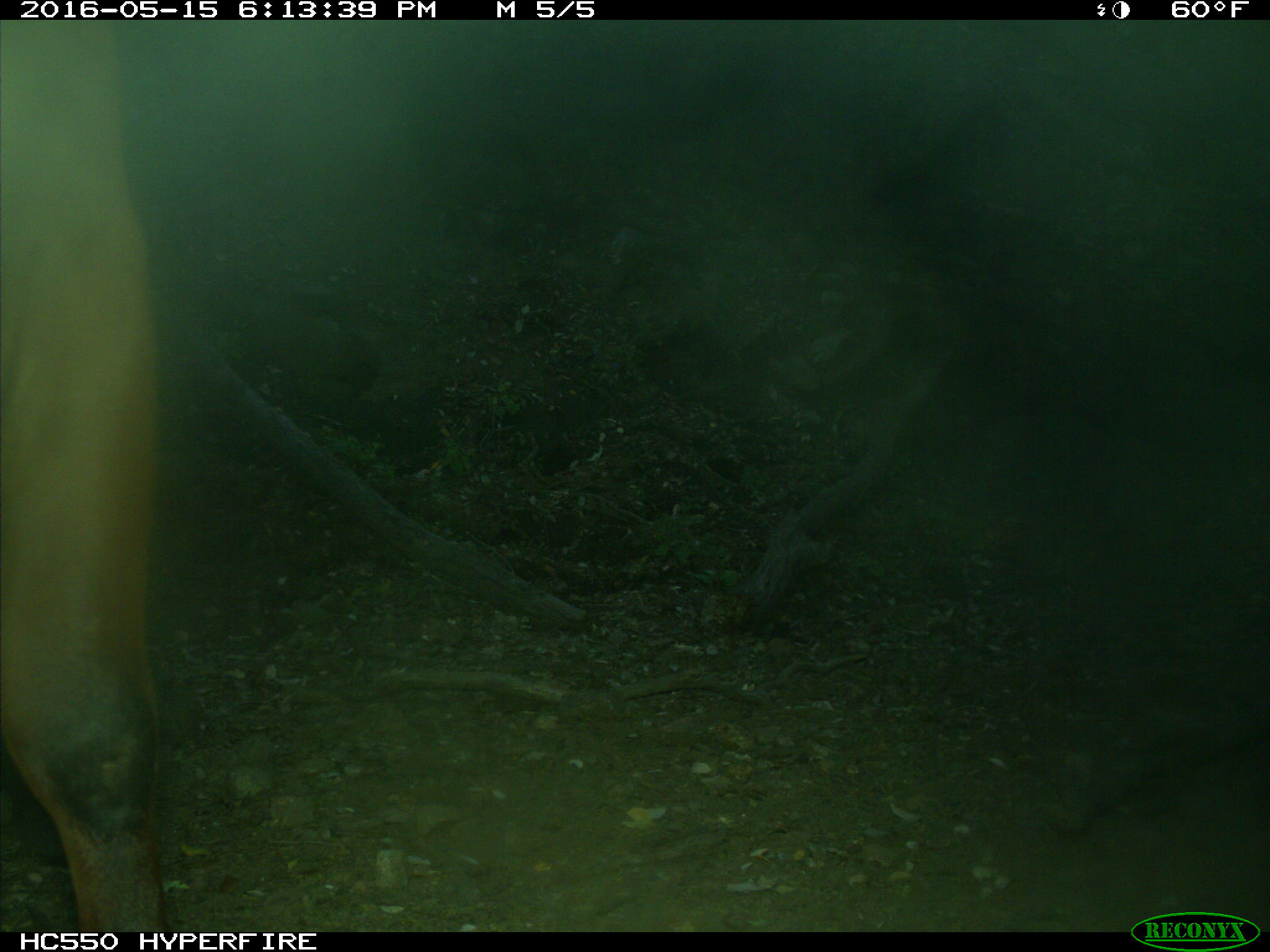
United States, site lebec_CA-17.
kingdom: Animalia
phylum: Chordata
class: Mammalia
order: Artiodactyla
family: Bovidae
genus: Bos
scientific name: Bos taurus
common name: domestic cow